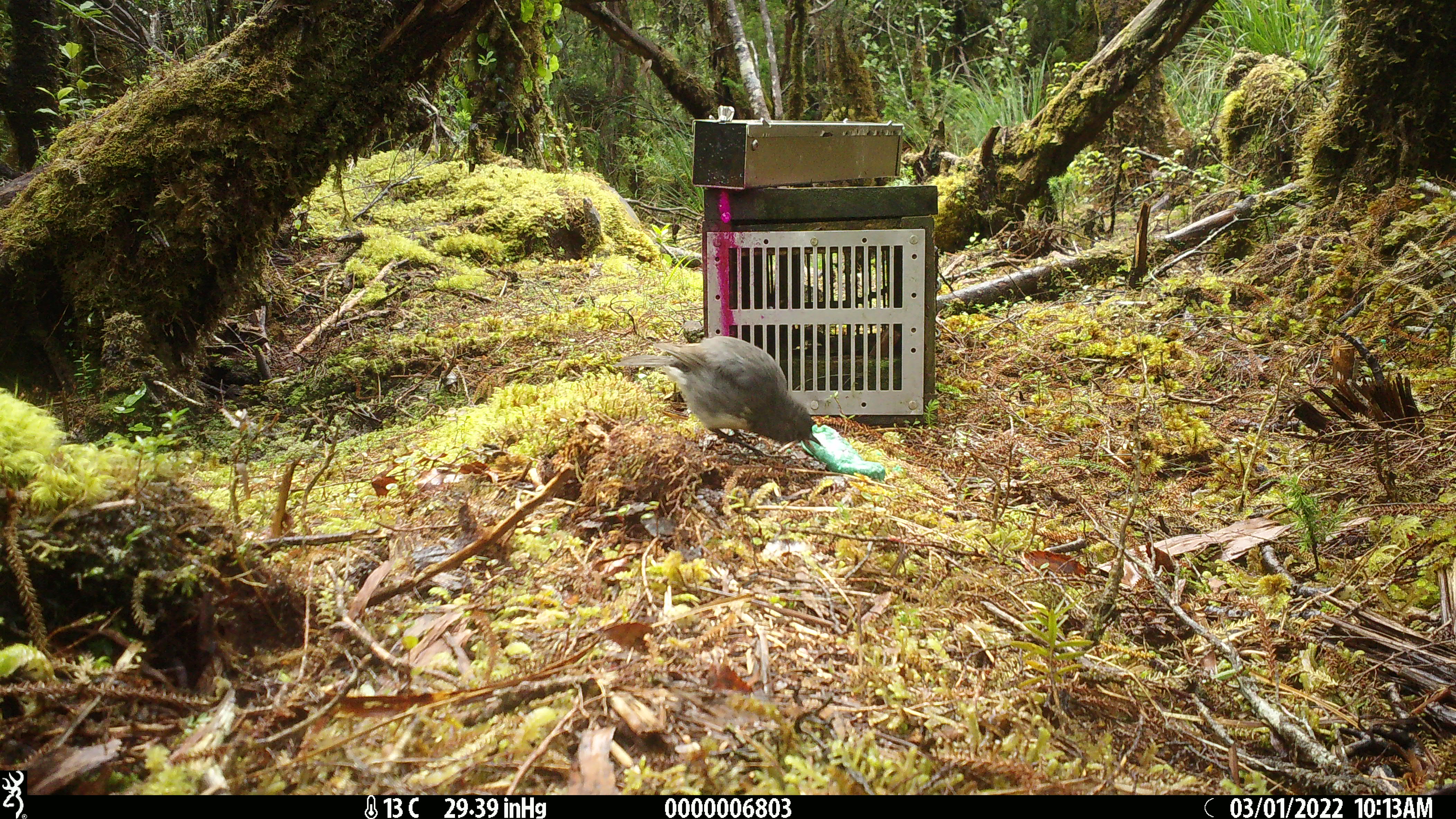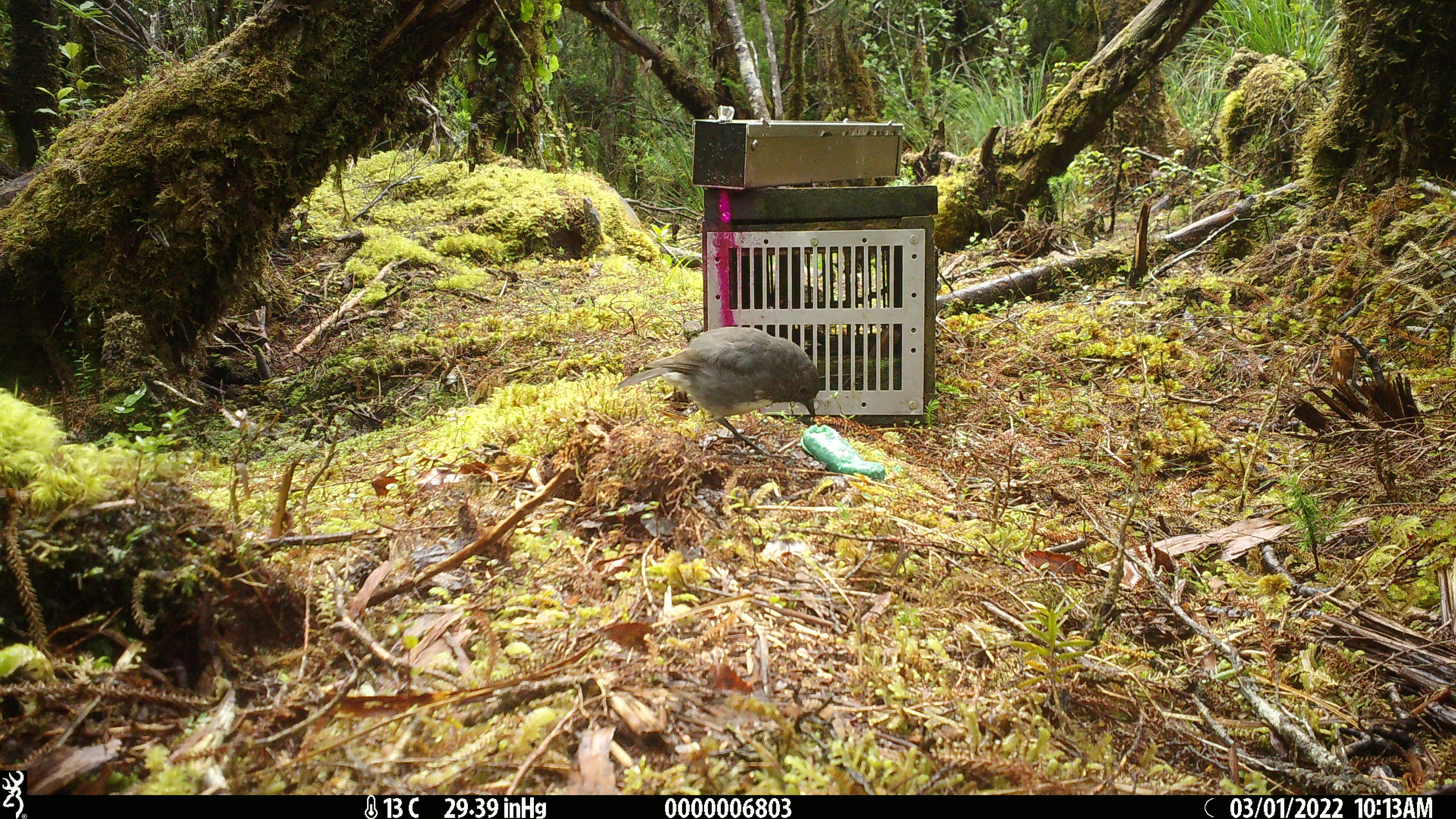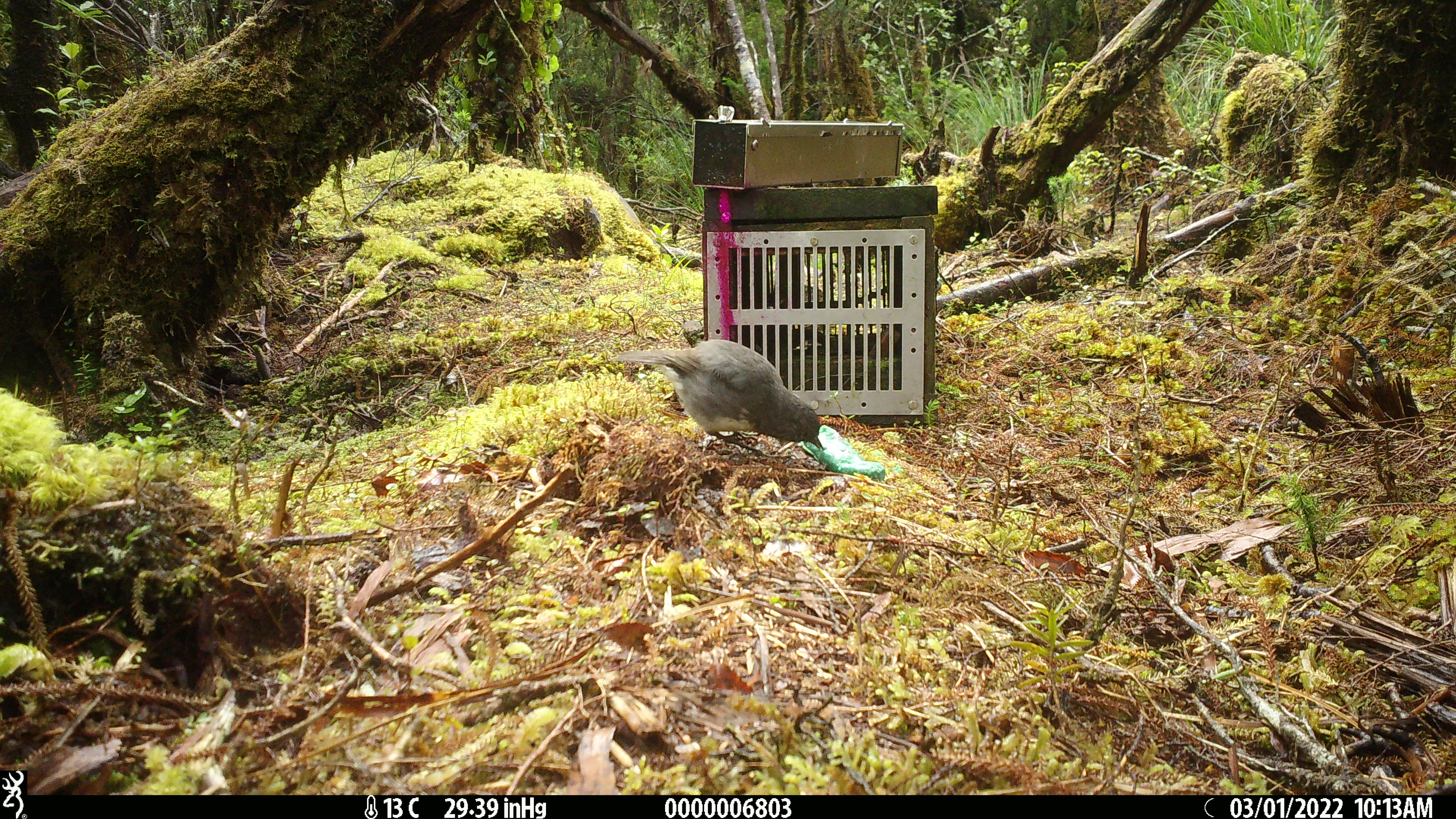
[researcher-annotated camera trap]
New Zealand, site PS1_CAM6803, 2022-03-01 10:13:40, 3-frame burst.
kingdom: Animalia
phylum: Chordata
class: Aves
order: Passeriformes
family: Petroicidae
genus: Petroica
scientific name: Petroica australis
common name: new zealand robin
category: robin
Robin (new zealand robin) (Petroica australis).